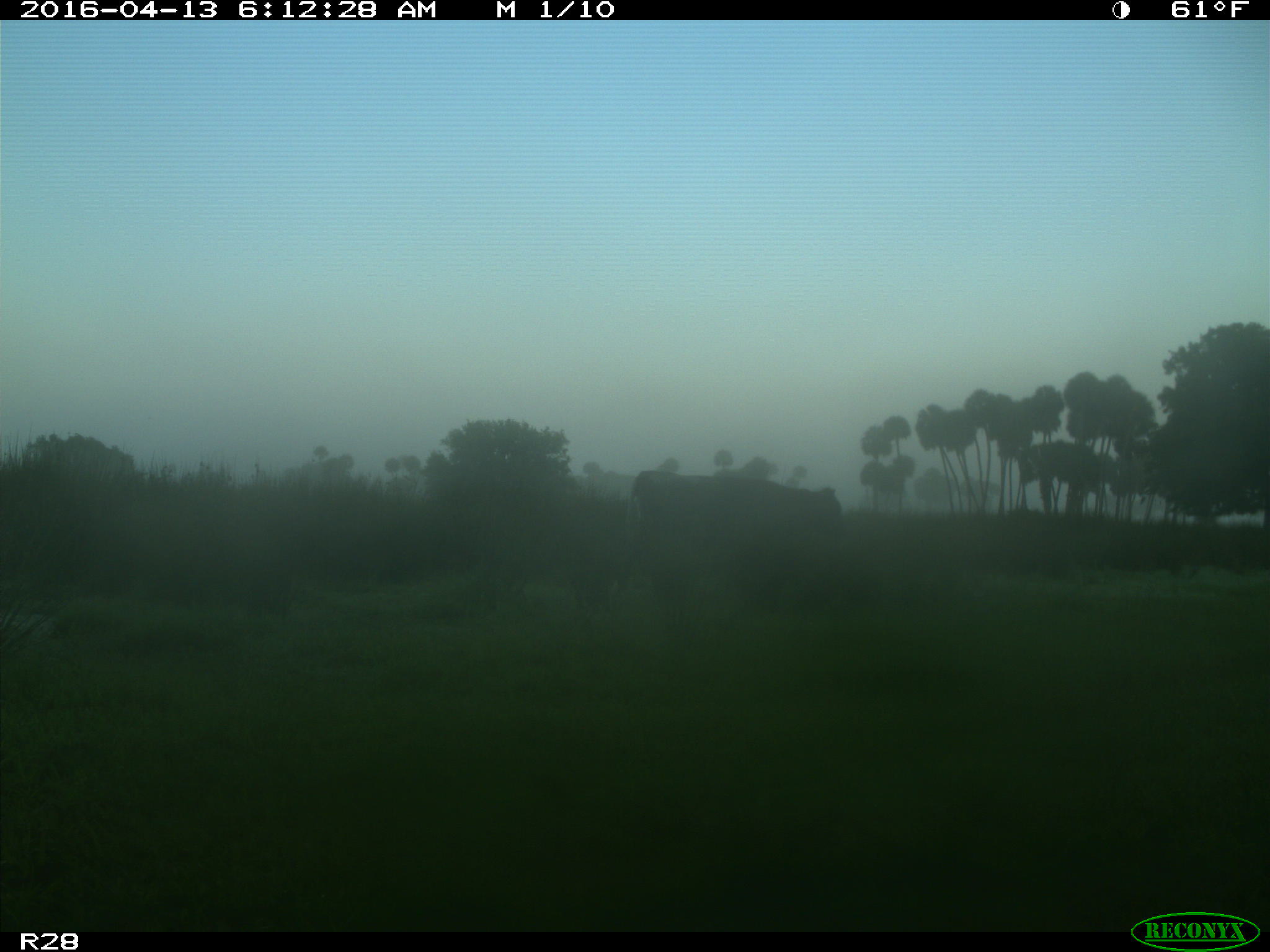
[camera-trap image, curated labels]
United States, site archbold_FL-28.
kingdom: Animalia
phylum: Chordata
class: Mammalia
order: Artiodactyla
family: Bovidae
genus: Bos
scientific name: Bos taurus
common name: domestic cow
Bos taurus (domestic cow).